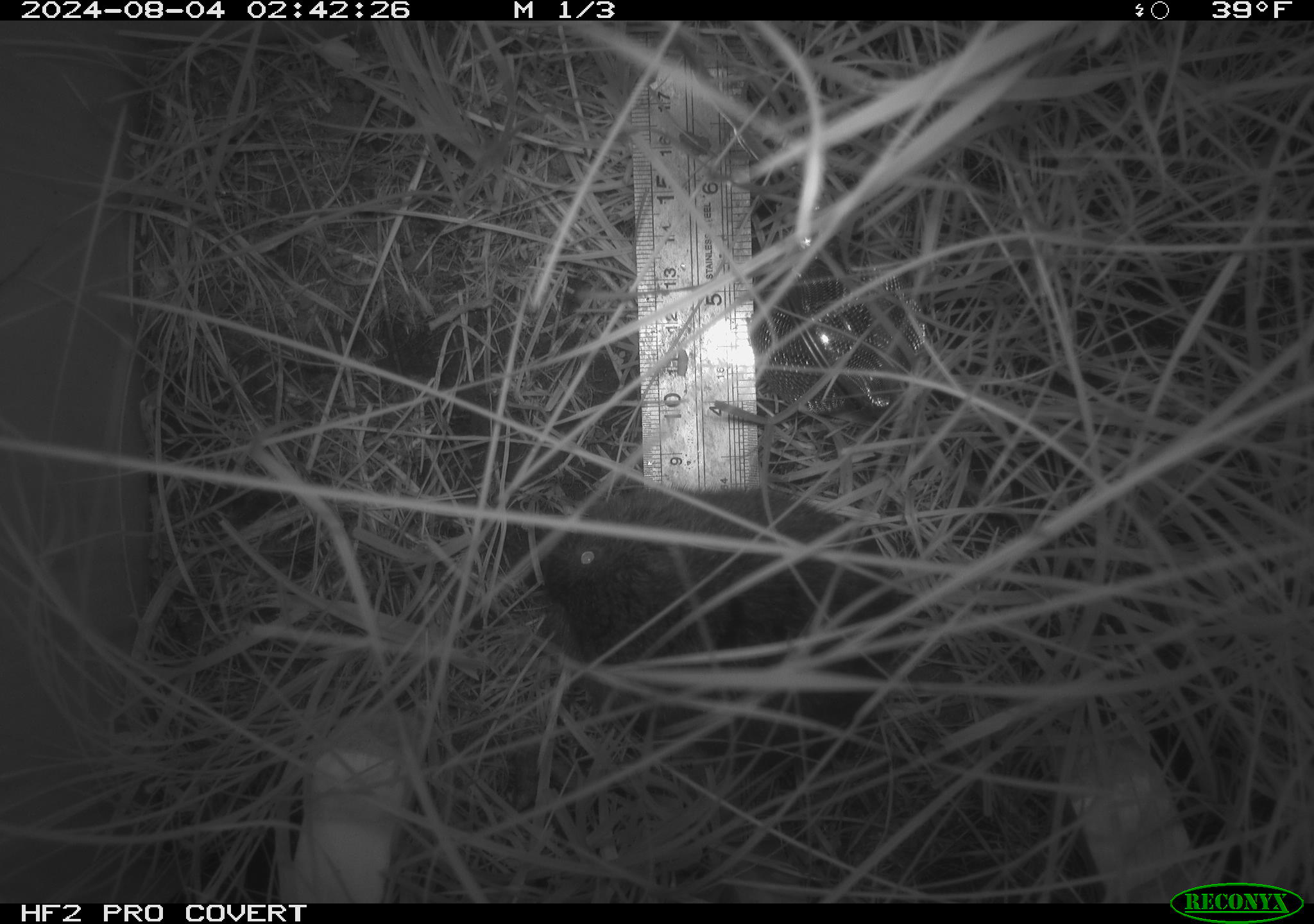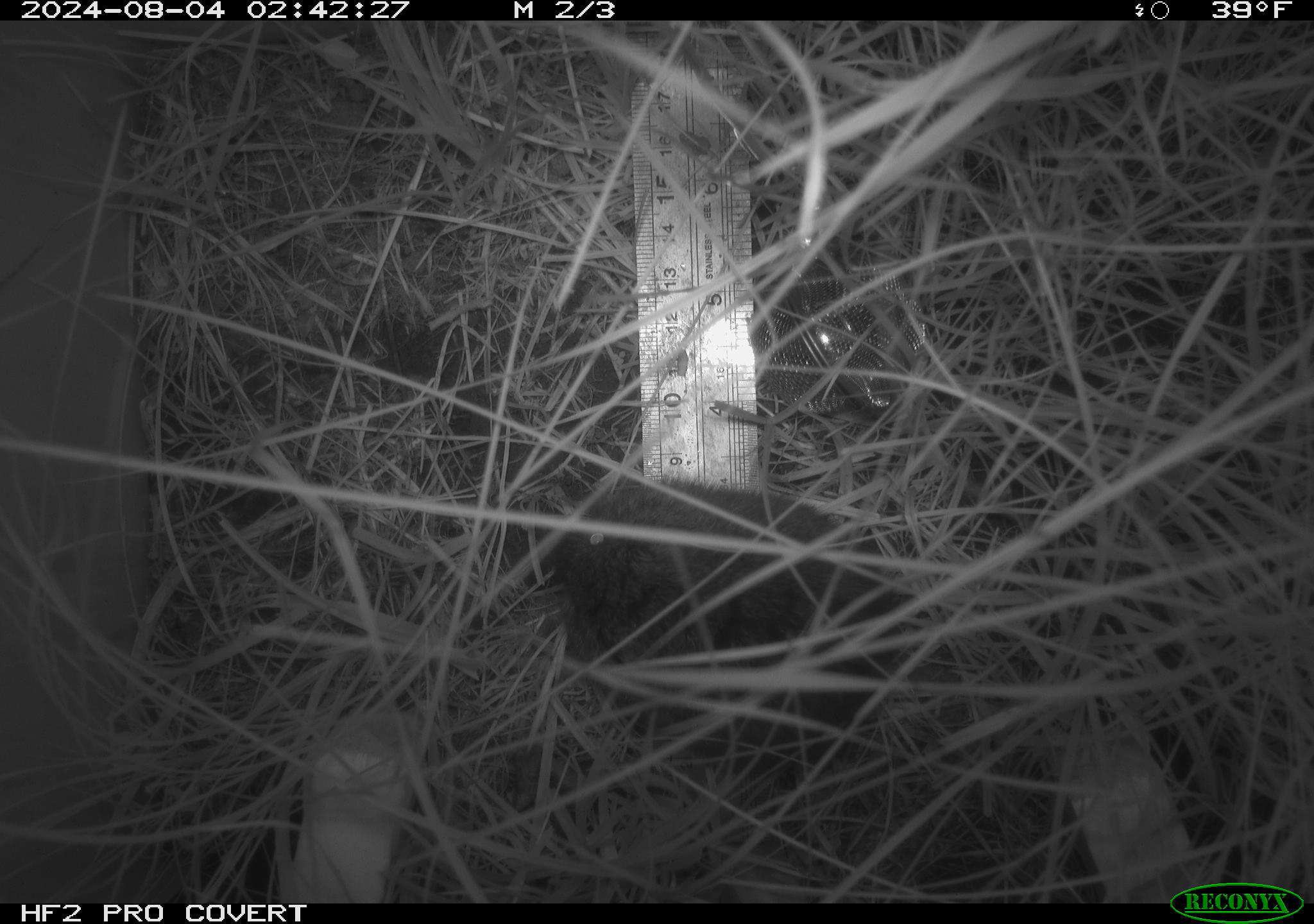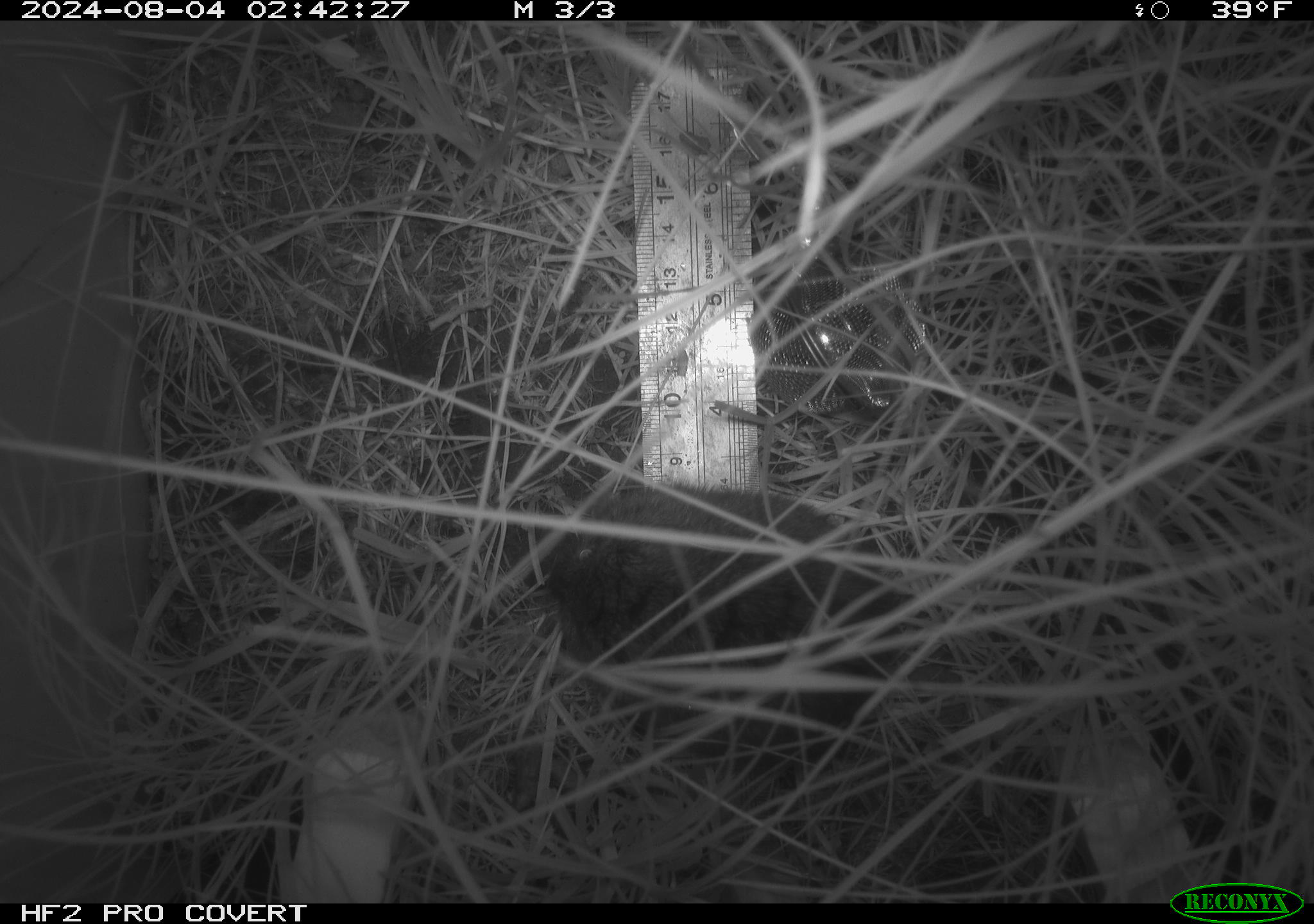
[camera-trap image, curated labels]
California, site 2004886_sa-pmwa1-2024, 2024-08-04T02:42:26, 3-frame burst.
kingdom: Animalia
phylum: Chordata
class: Mammalia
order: Rodentia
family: Cricetidae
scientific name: Arvicolinae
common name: voles, lemmings, and muskrats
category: arvicolinae subfamily